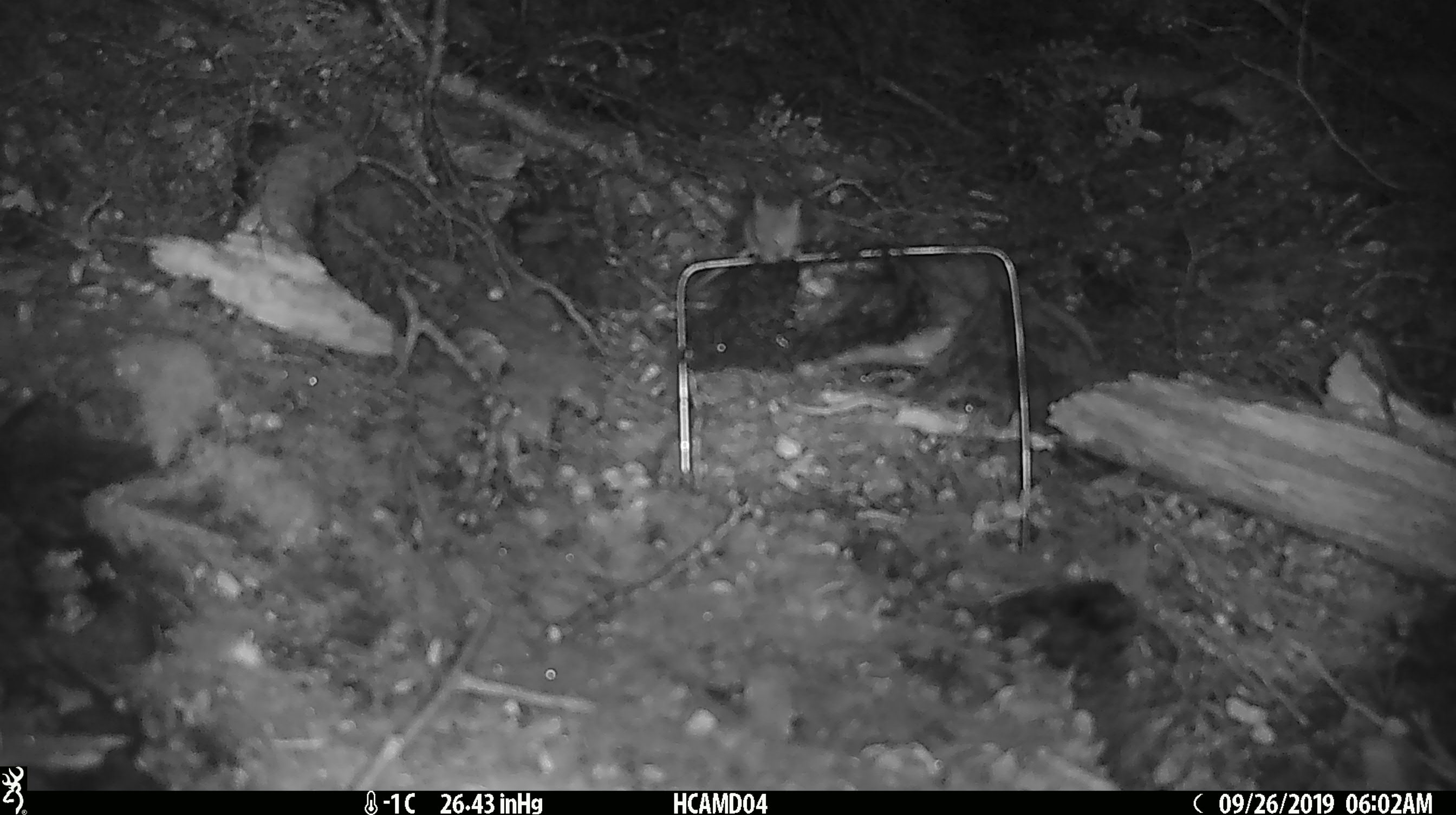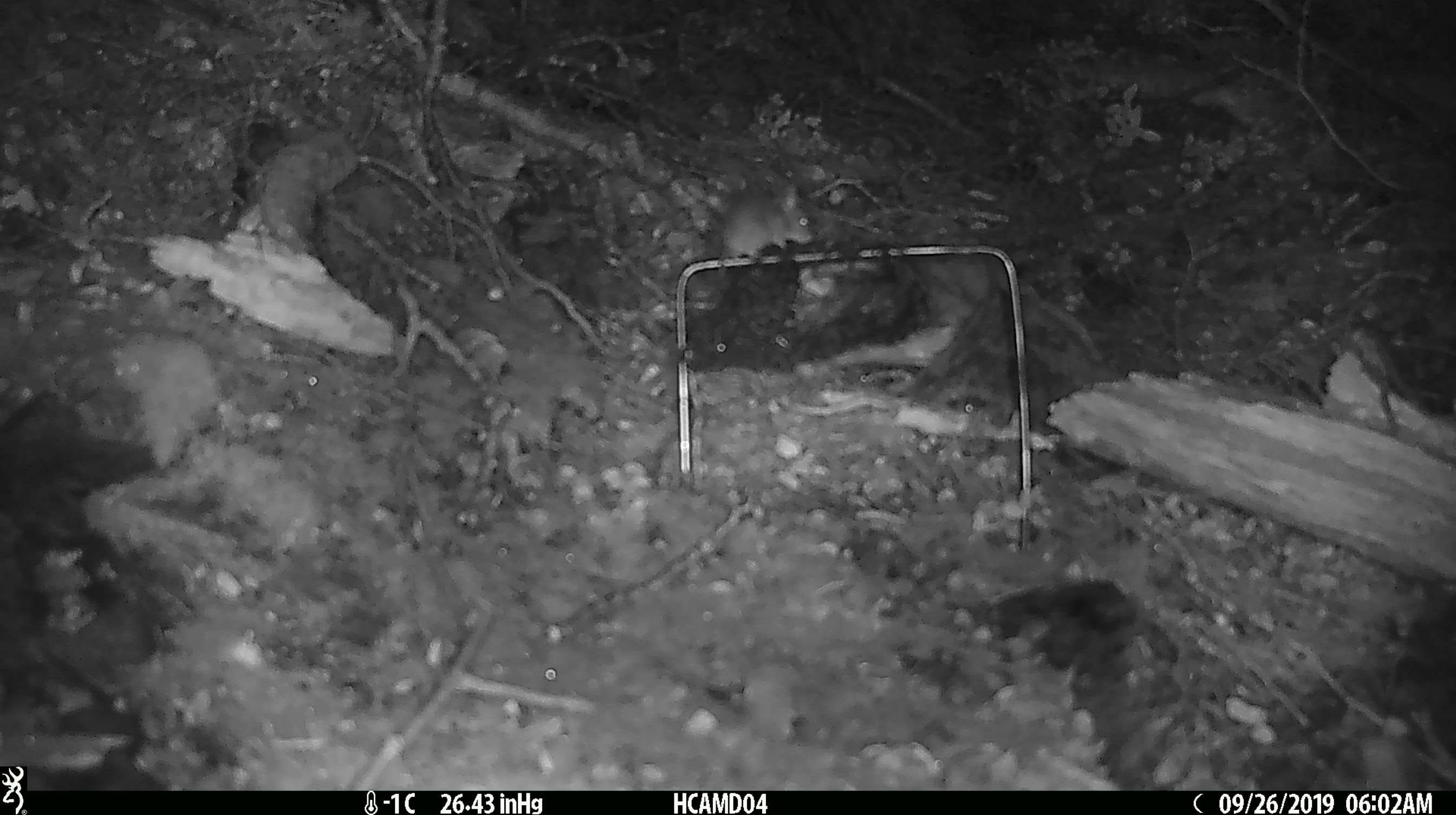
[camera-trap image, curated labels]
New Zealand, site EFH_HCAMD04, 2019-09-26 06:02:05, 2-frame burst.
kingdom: Animalia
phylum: Chordata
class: Mammalia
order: Rodentia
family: Muridae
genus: Mus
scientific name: Mus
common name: mouse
Mouse (Mus).